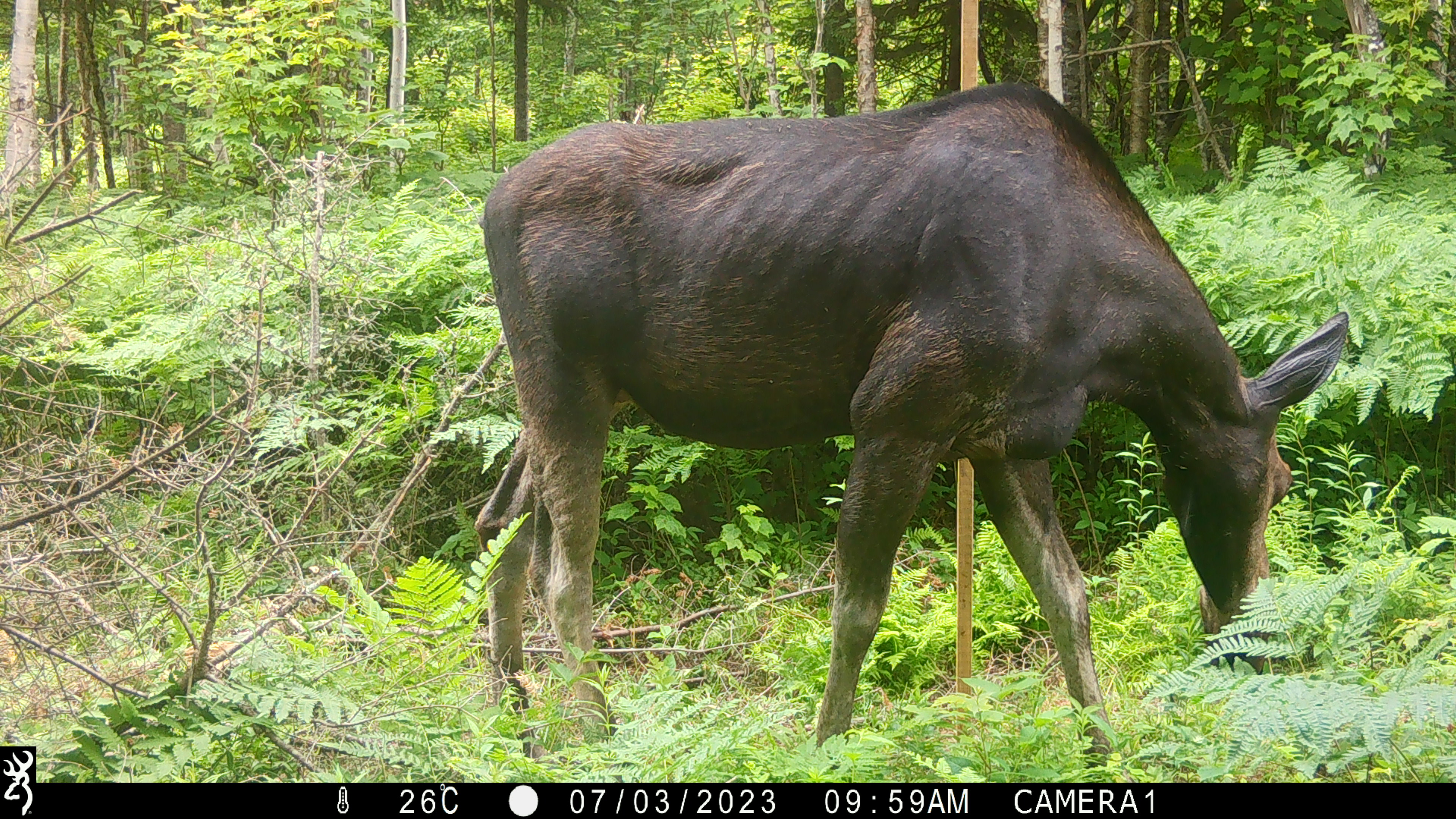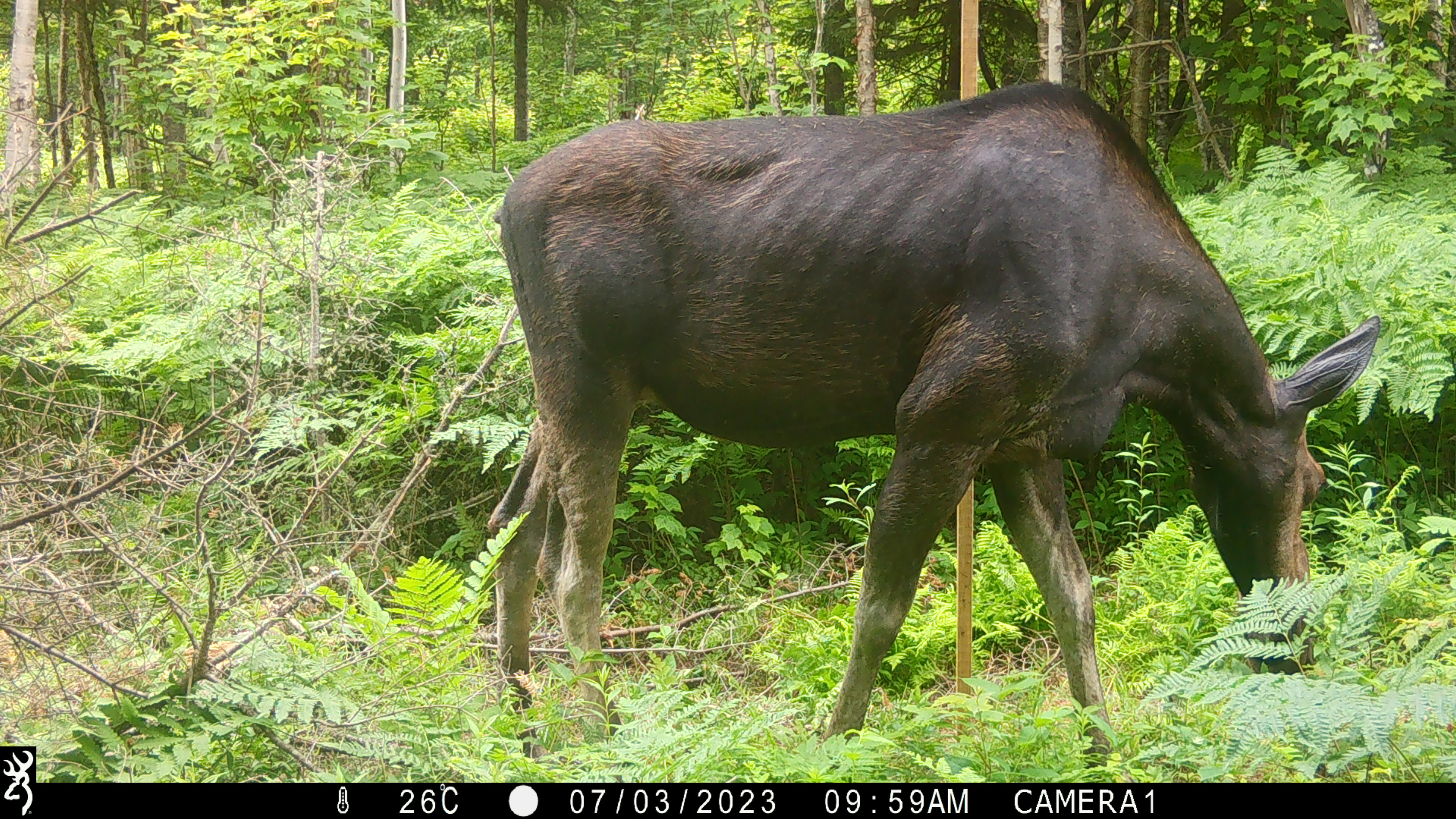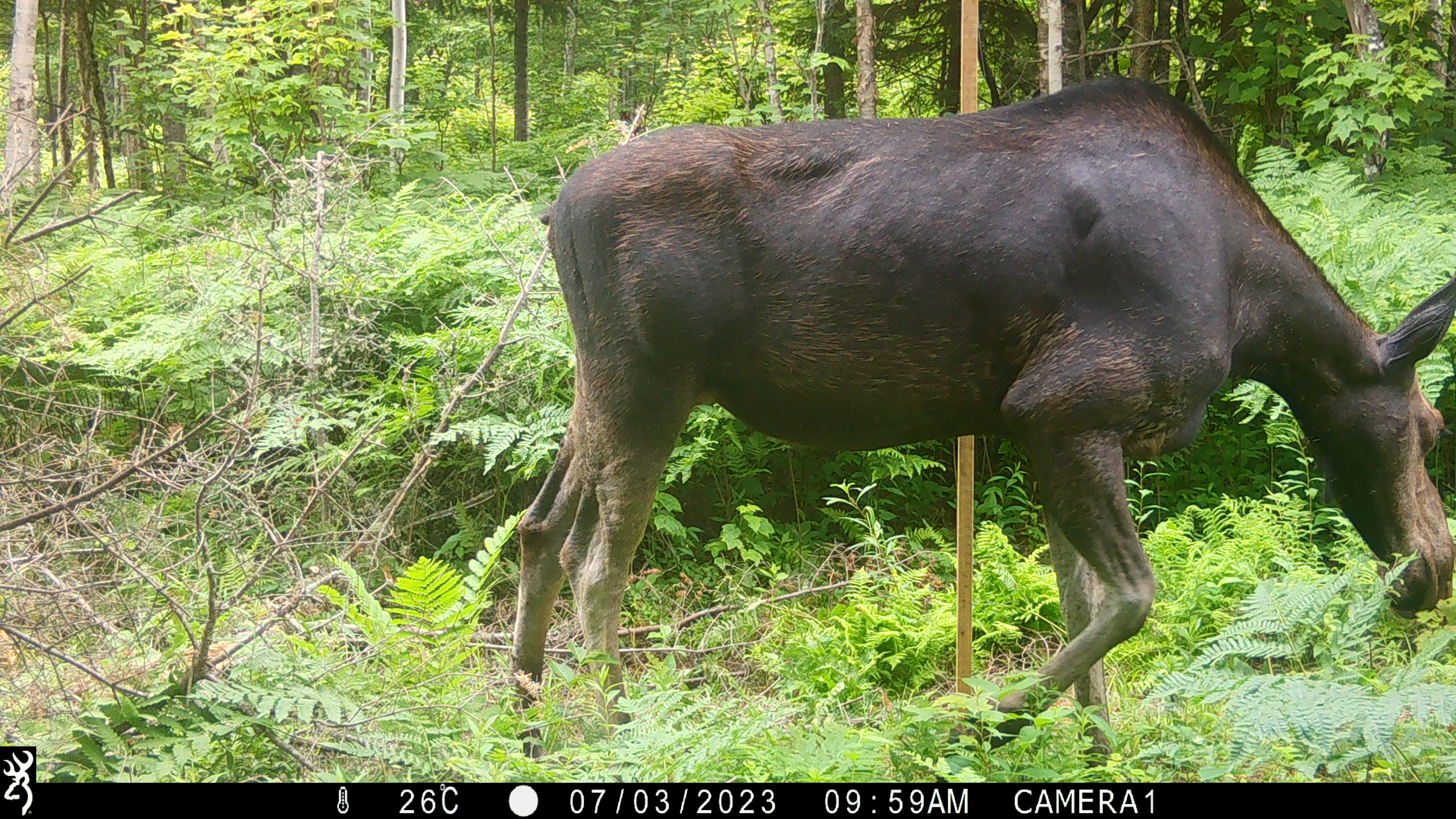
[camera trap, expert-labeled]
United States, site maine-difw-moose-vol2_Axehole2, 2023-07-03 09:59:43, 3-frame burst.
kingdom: Animalia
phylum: Chordata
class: Mammalia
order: Artiodactyla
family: Cervidae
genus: Alces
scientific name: Alces alces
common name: moose